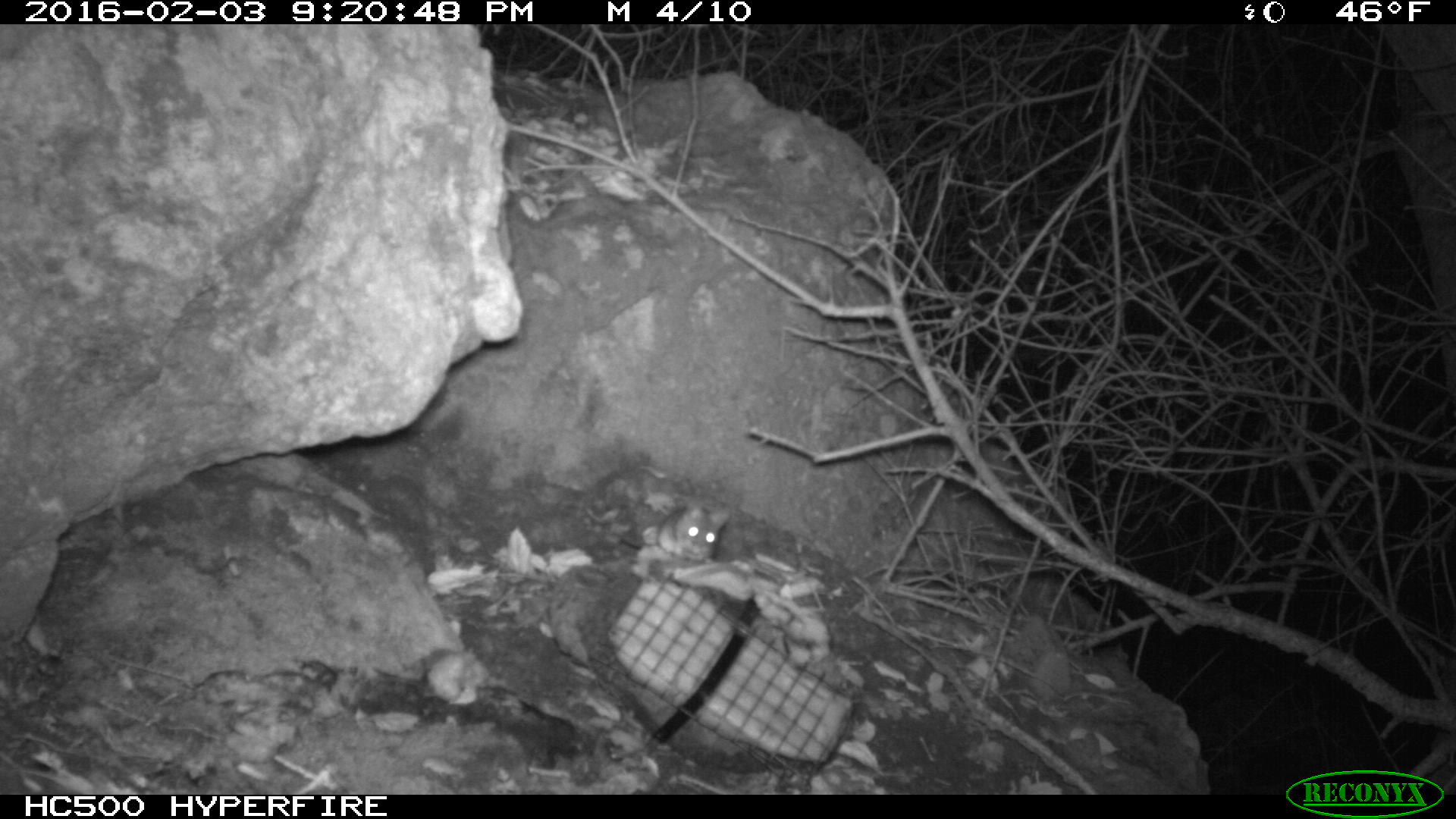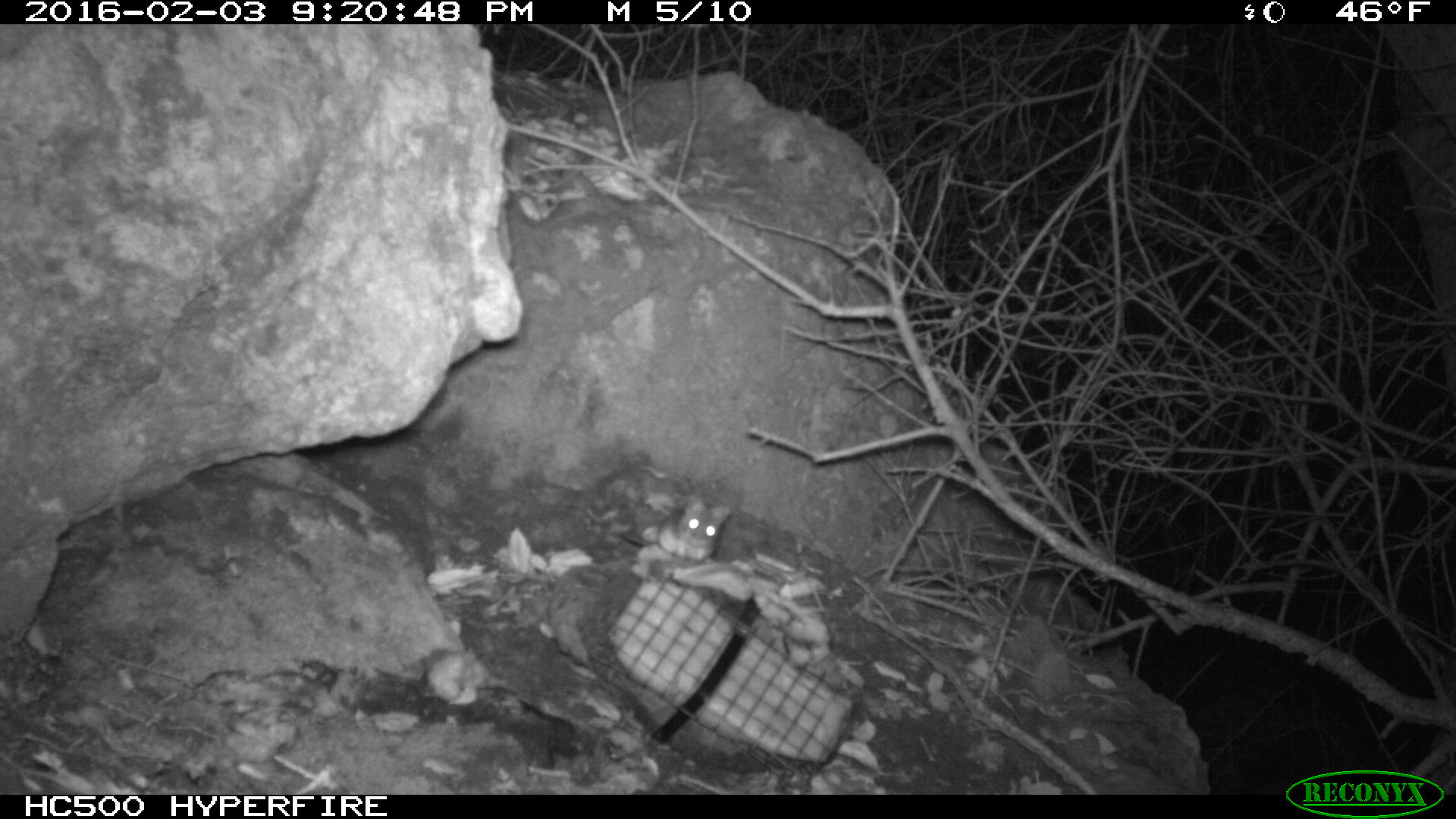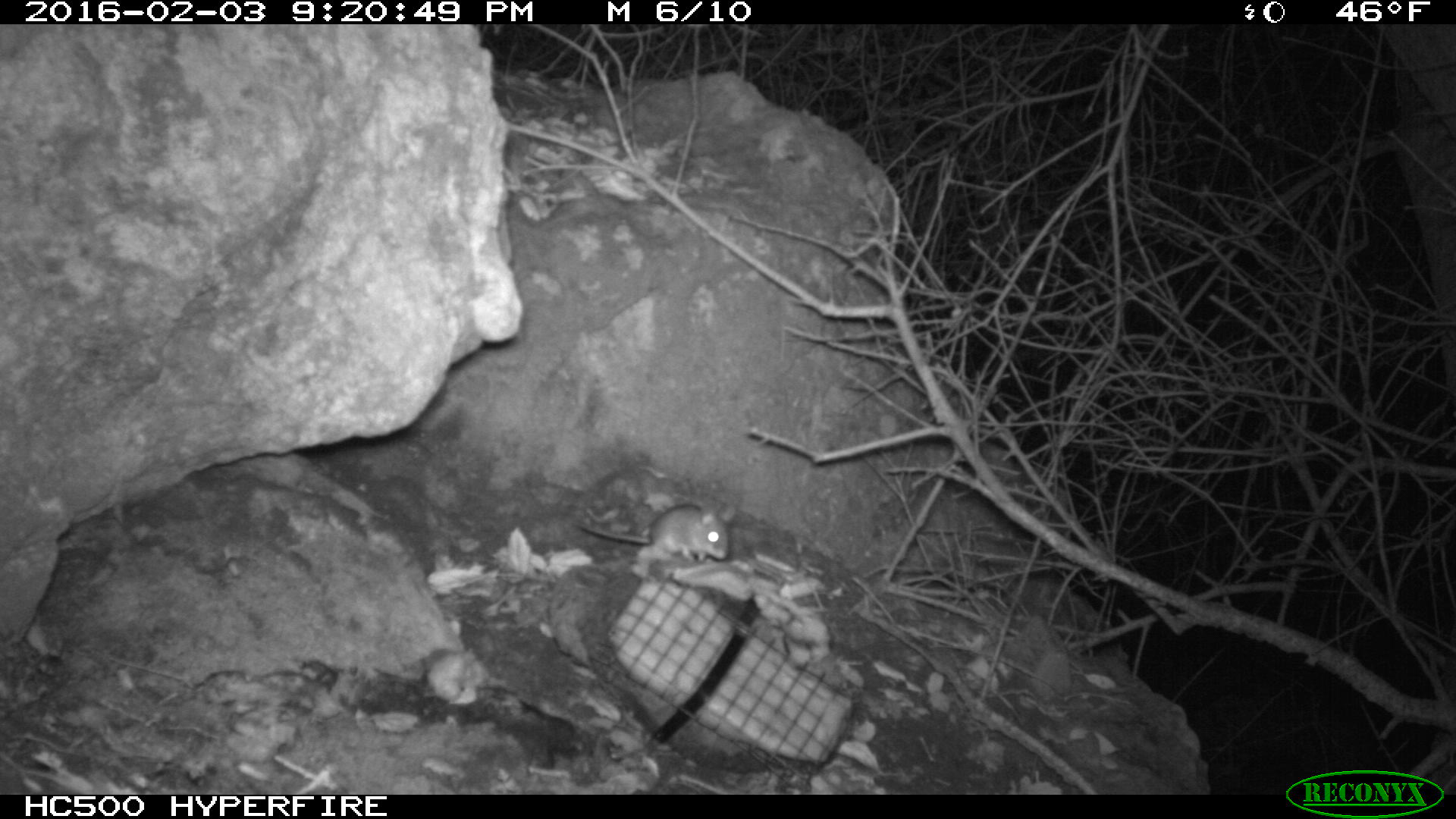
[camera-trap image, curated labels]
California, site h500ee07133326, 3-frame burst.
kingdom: Animalia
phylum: Chordata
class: Mammalia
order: Rodentia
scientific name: Rodentia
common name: rodent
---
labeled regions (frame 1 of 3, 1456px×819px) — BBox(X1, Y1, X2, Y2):
rodent: BBox(585, 507, 730, 563)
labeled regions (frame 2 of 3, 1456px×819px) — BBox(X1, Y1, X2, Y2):
rodent: BBox(610, 491, 732, 565)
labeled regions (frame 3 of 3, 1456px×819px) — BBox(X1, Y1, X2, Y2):
rodent: BBox(576, 498, 739, 561)